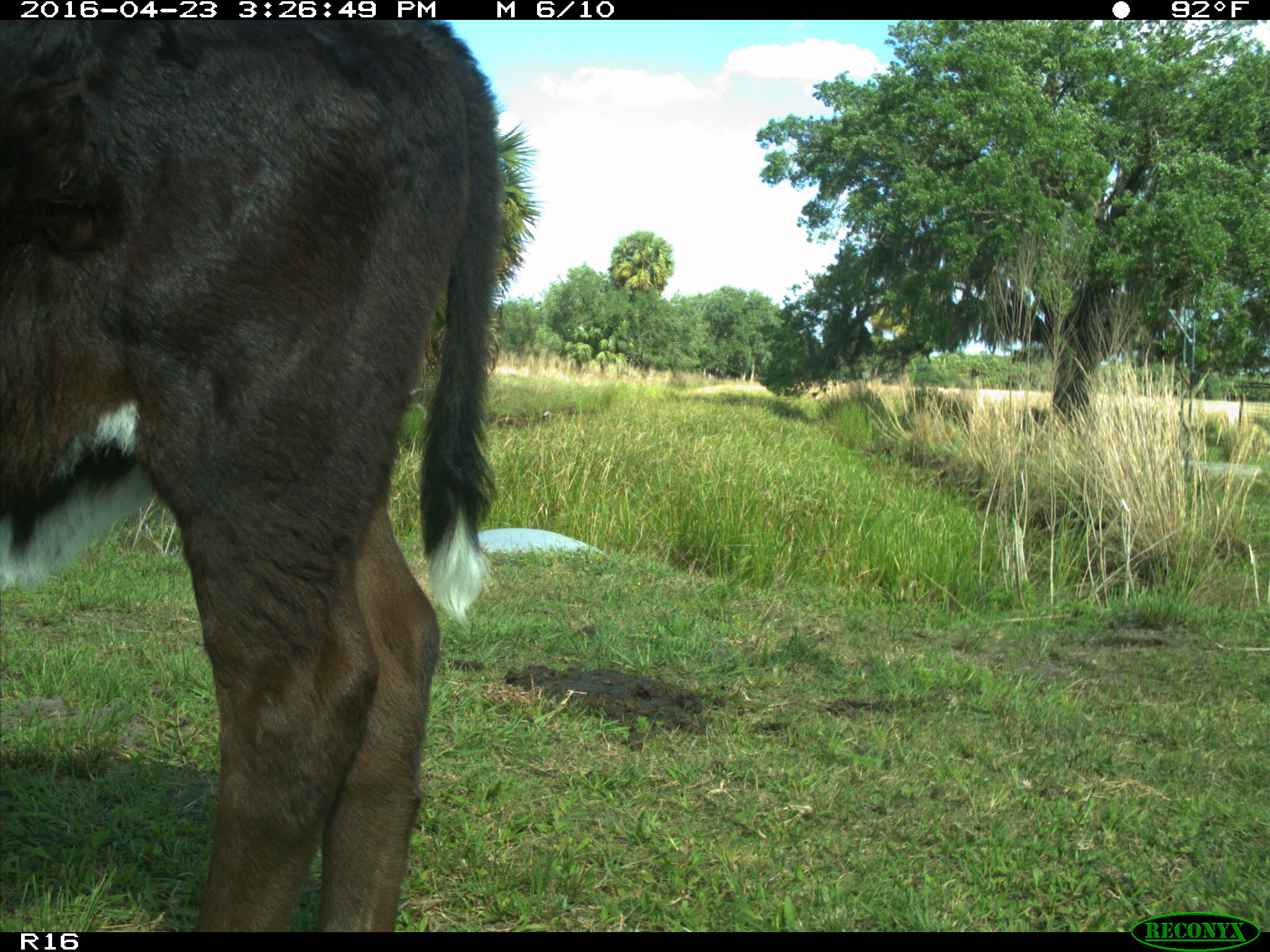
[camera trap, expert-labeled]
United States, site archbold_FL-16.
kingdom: Animalia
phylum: Chordata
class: Mammalia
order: Artiodactyla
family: Bovidae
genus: Bos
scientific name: Bos taurus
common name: domestic cow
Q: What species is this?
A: Bos taurus (domestic cow).